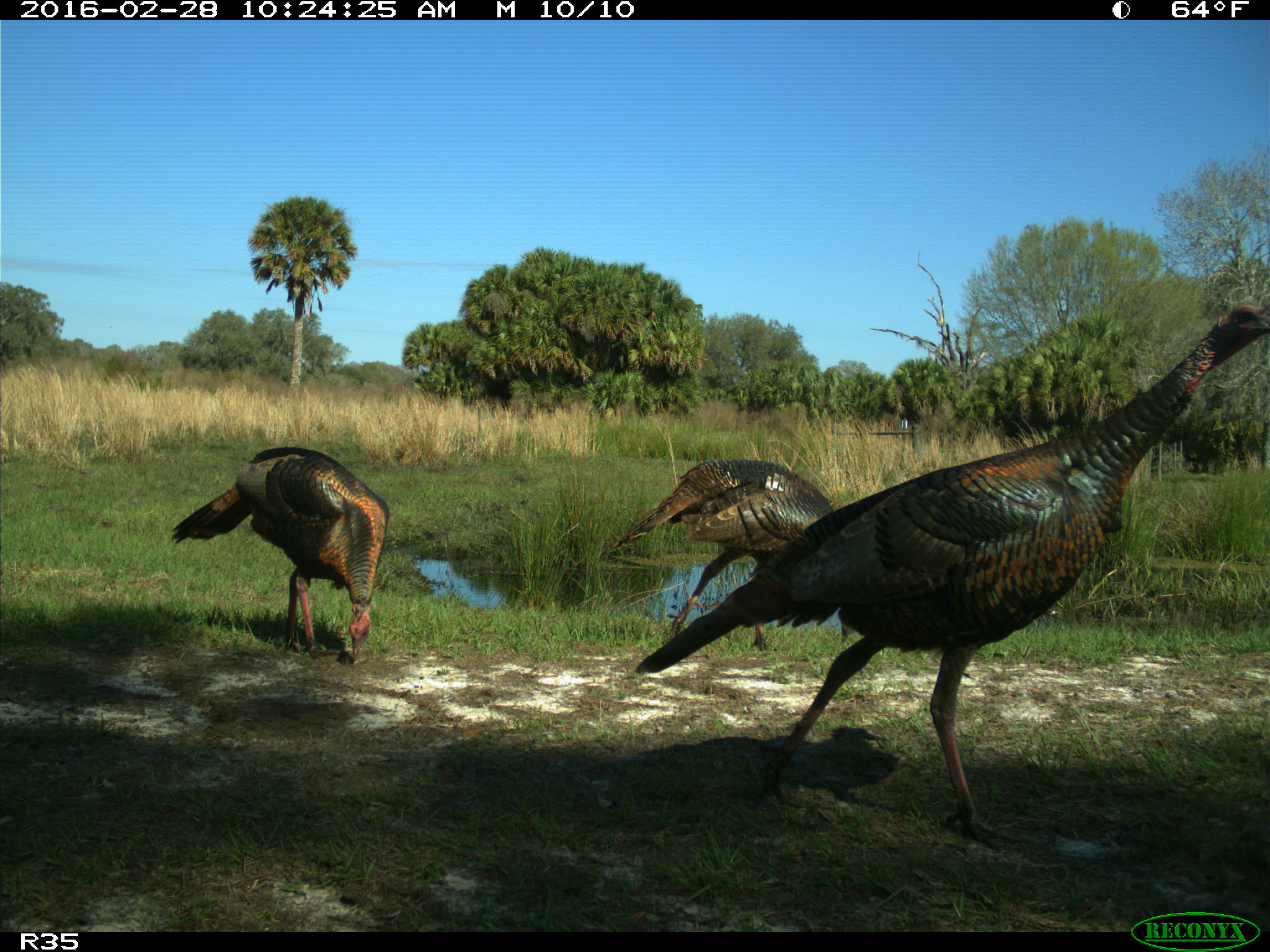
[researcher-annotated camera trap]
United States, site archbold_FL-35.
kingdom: Animalia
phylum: Chordata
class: Aves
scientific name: Aves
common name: birds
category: unidentified bird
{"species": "unidentified bird (birds) (Aves)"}